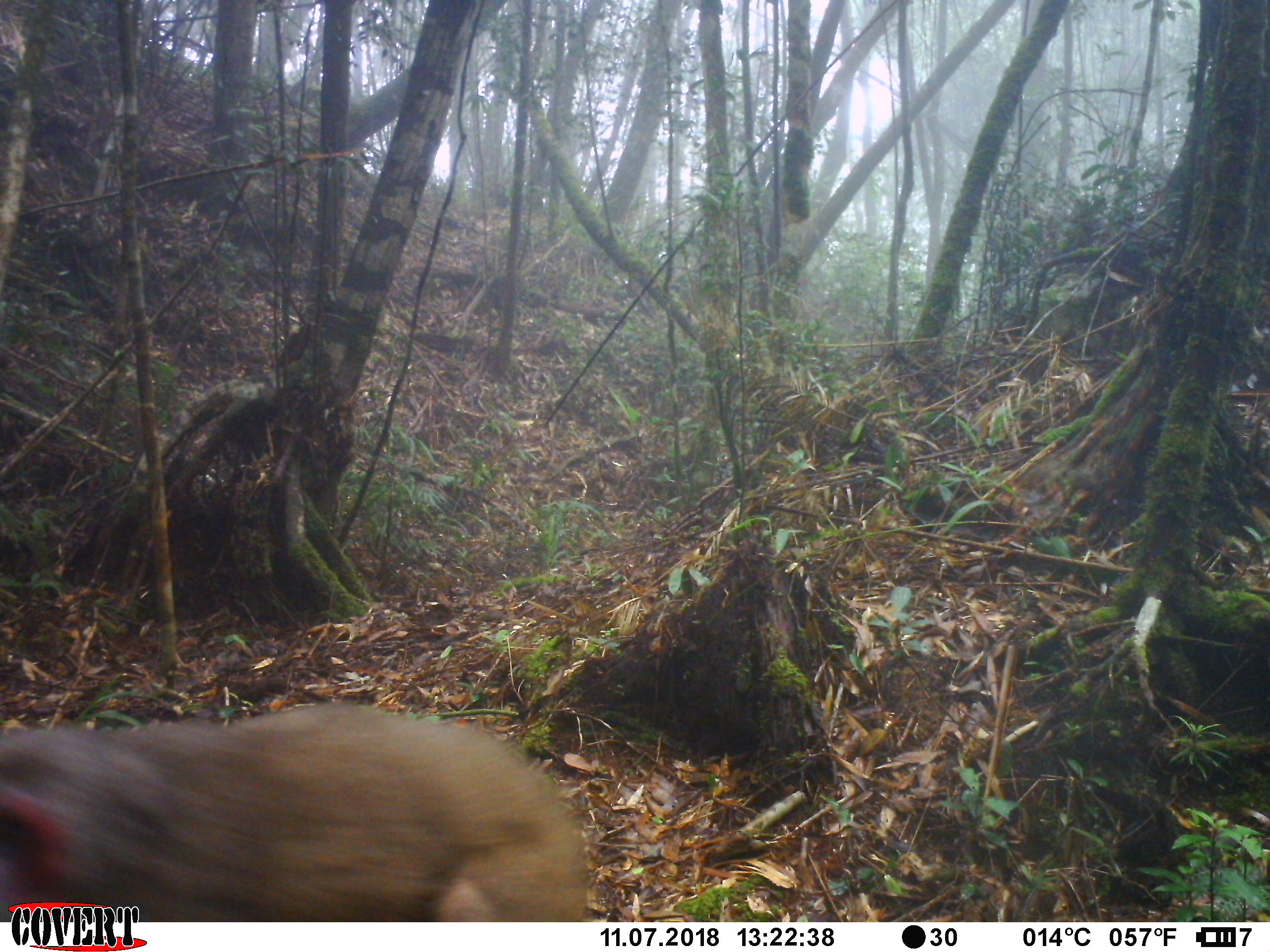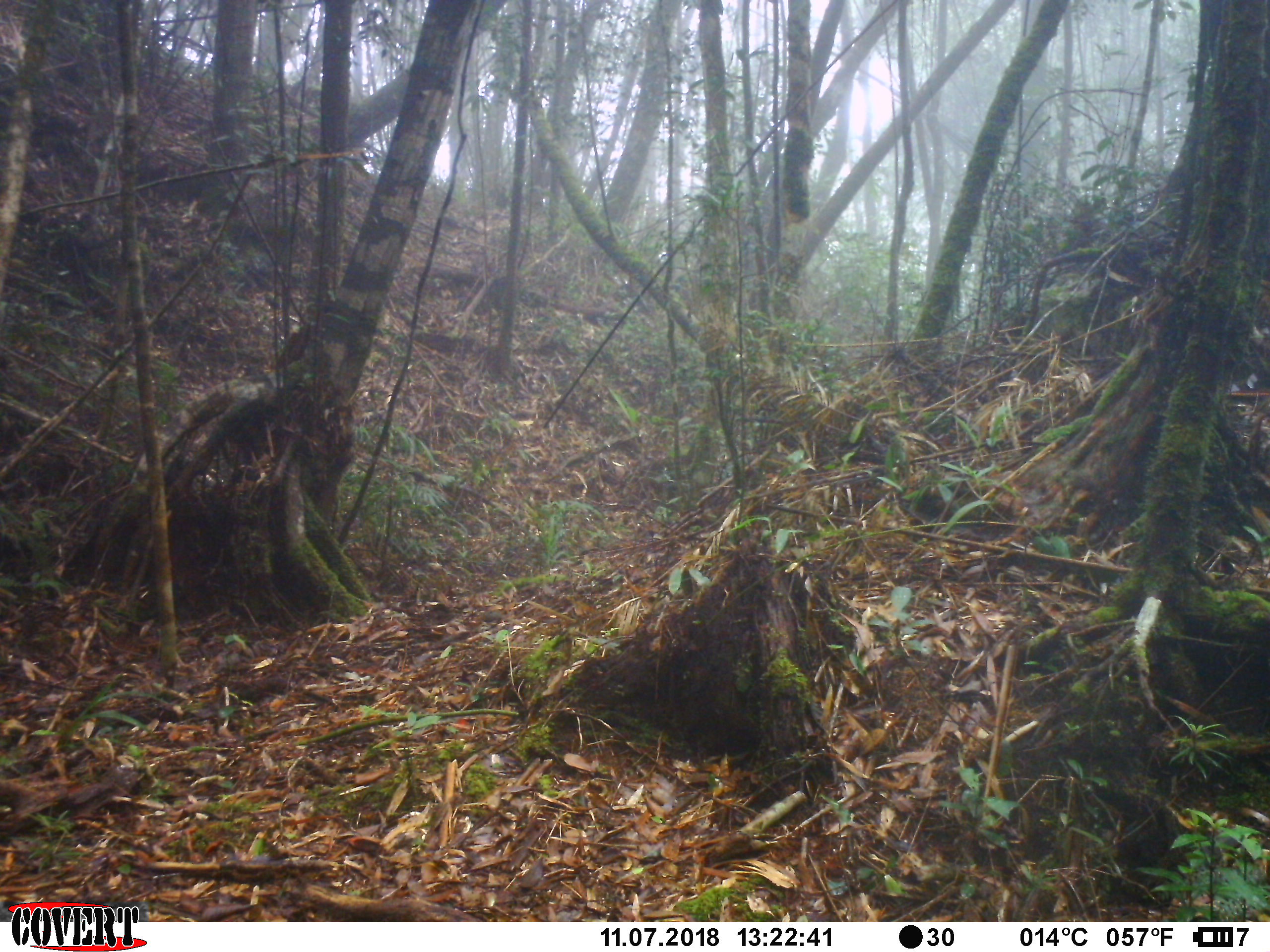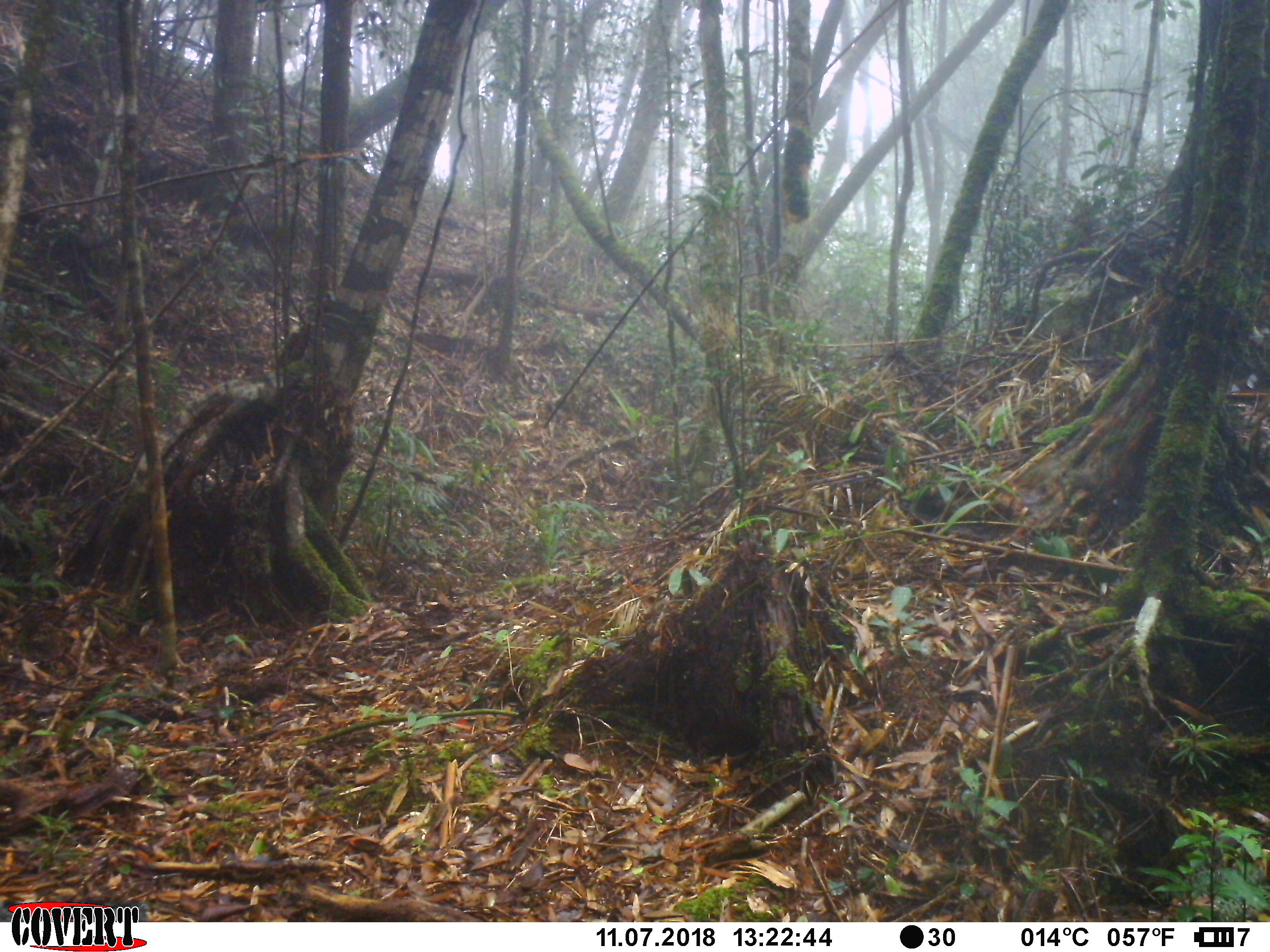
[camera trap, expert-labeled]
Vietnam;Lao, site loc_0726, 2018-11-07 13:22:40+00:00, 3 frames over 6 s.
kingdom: Animalia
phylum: Chordata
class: Mammalia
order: Primates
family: Cercopithecidae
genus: Macaca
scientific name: Macaca arctoides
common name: stump-tailed macaque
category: stump tailed macaque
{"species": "stump tailed macaque (stump-tailed macaque) (Macaca arctoides)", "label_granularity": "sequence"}